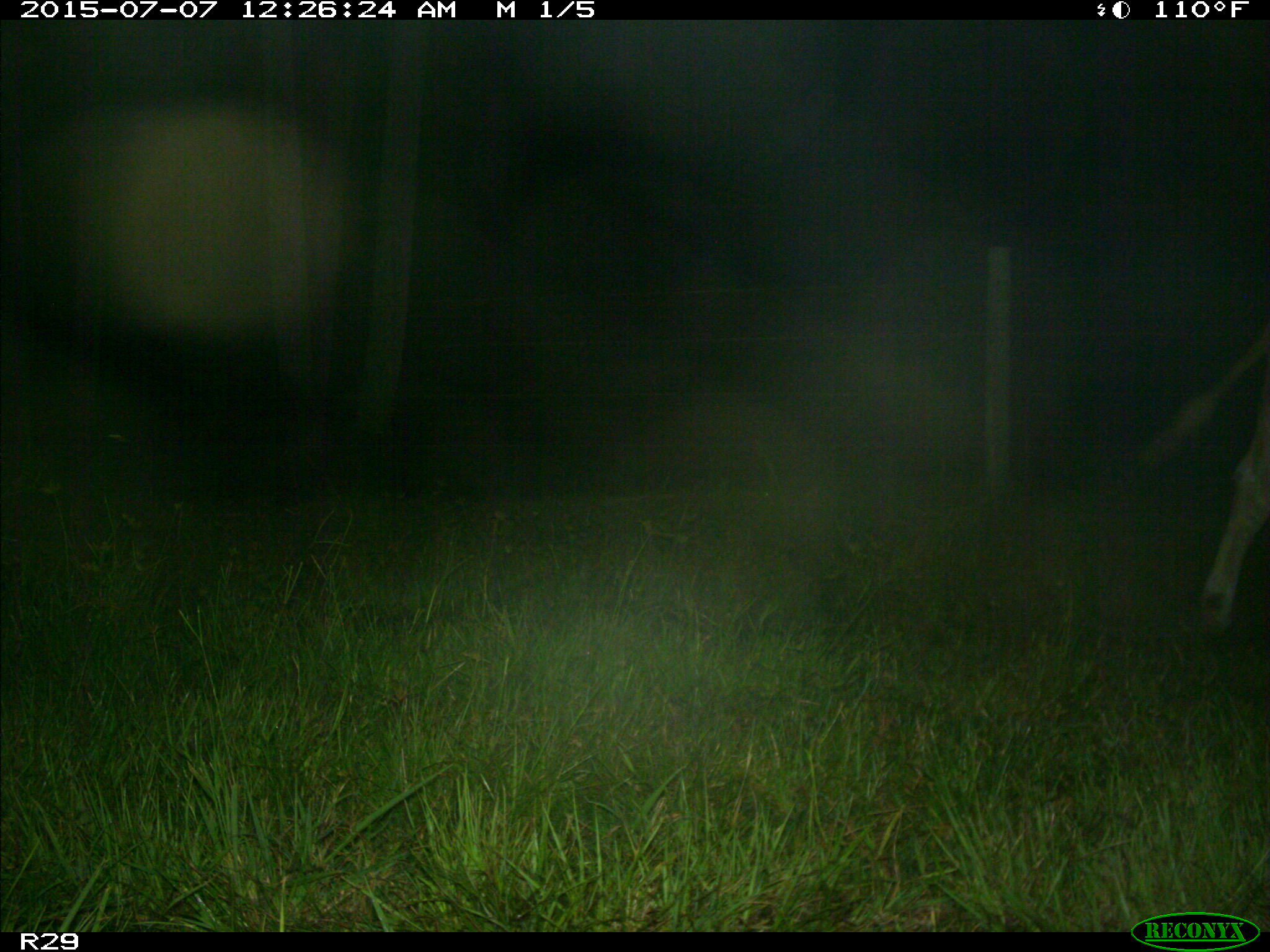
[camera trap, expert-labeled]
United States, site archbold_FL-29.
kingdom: Animalia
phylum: Chordata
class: Mammalia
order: Artiodactyla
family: Bovidae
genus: Bos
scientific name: Bos taurus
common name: domestic cow